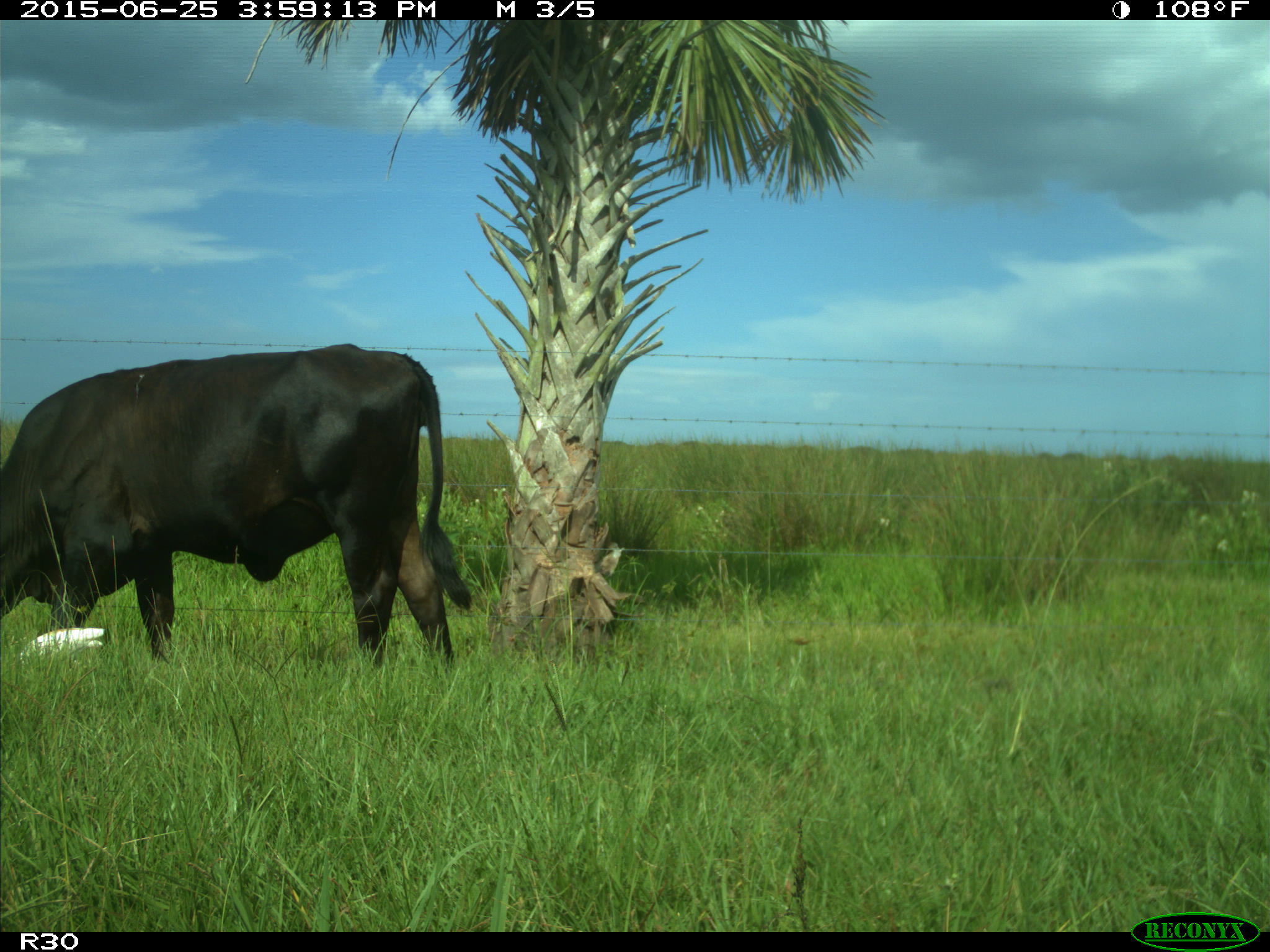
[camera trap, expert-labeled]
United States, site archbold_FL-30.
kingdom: Animalia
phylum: Chordata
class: Mammalia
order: Artiodactyla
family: Bovidae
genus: Bos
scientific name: Bos taurus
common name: domestic cow